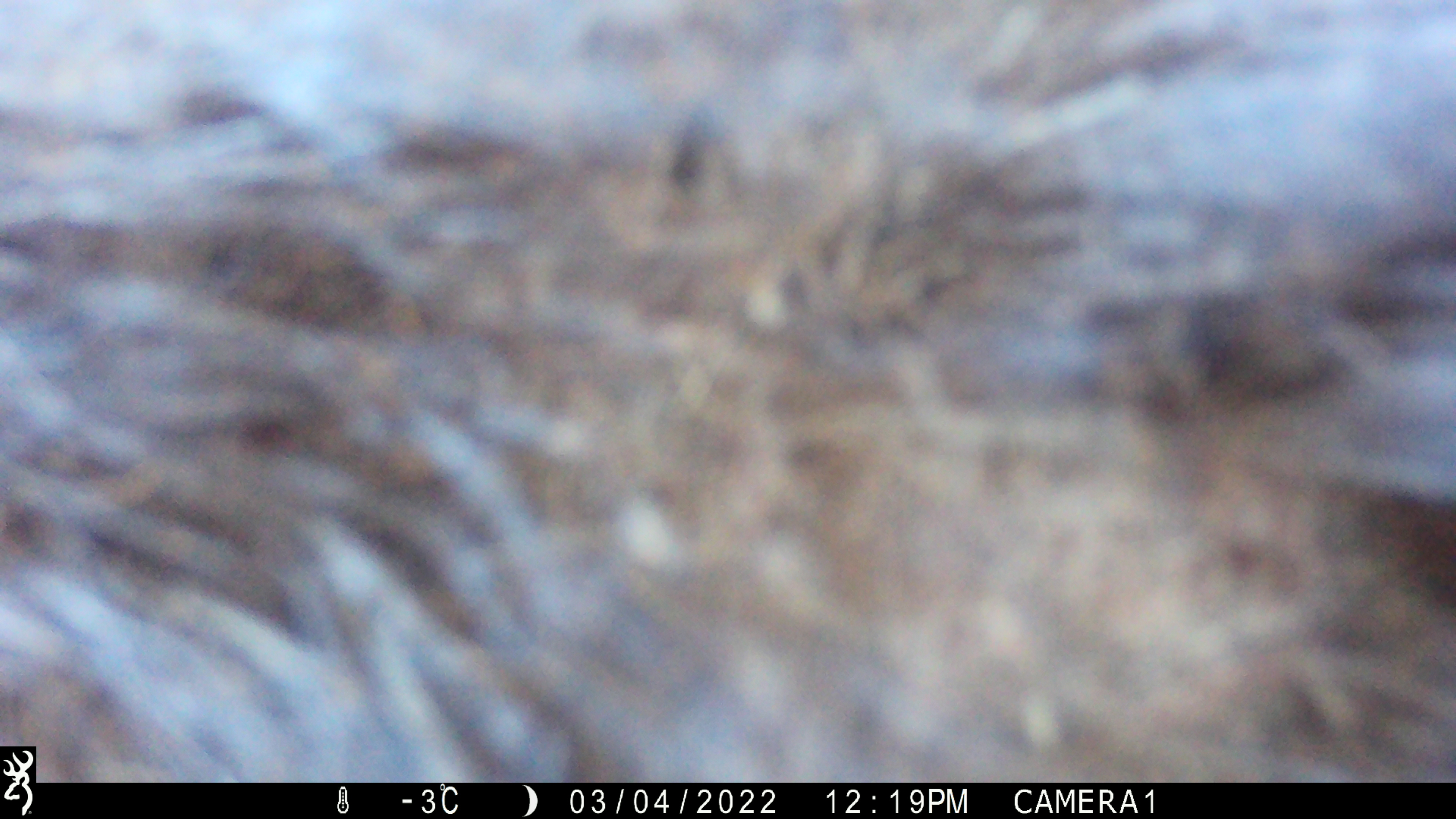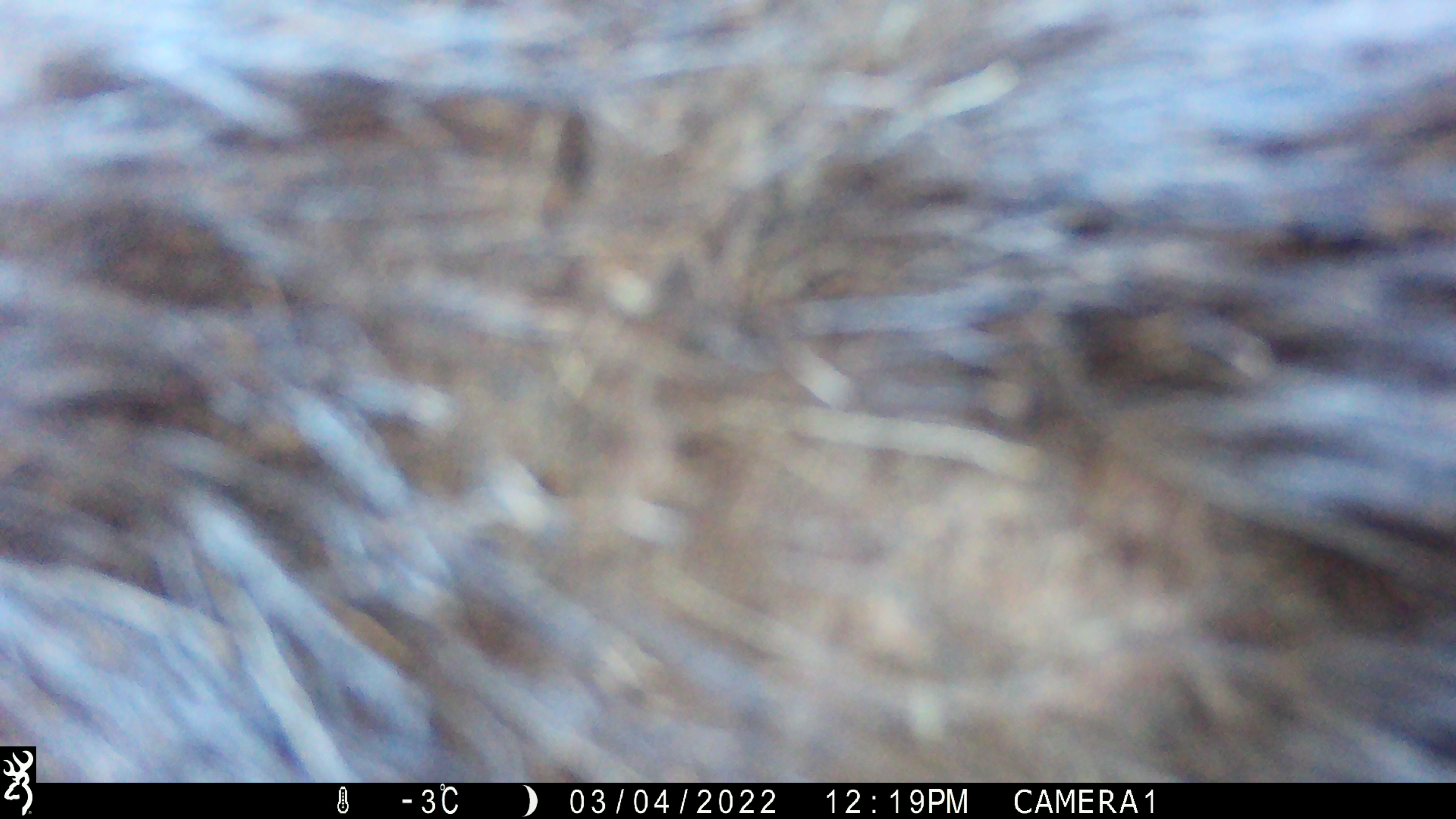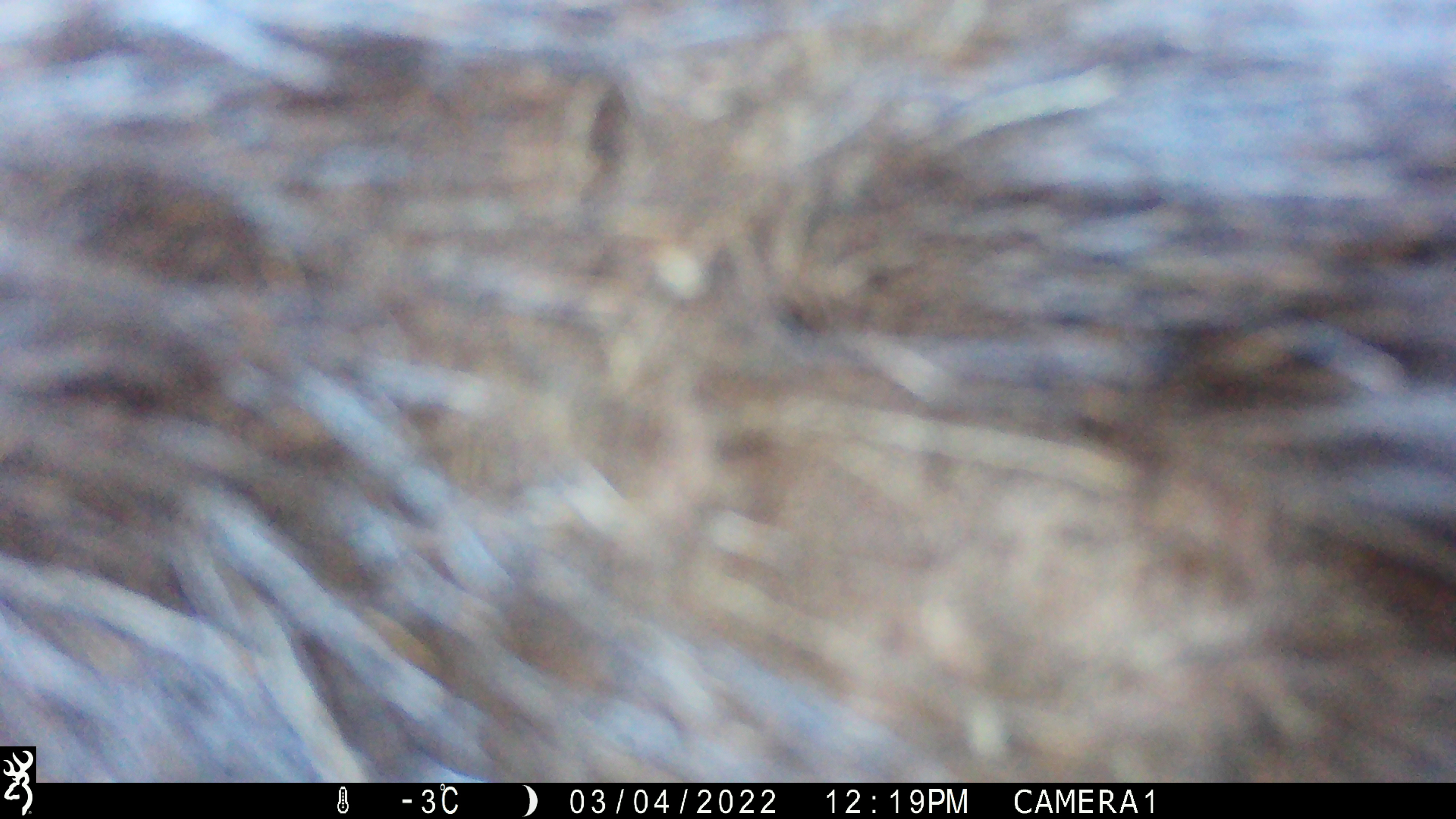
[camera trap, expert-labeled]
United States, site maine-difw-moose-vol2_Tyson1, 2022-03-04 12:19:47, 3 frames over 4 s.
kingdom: Animalia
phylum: Chordata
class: Mammalia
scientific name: Mammalia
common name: mammal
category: mammal sp.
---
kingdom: Animalia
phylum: Chordata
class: Mammalia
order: Artiodactyla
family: Cervidae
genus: Alces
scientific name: Alces alces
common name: moose